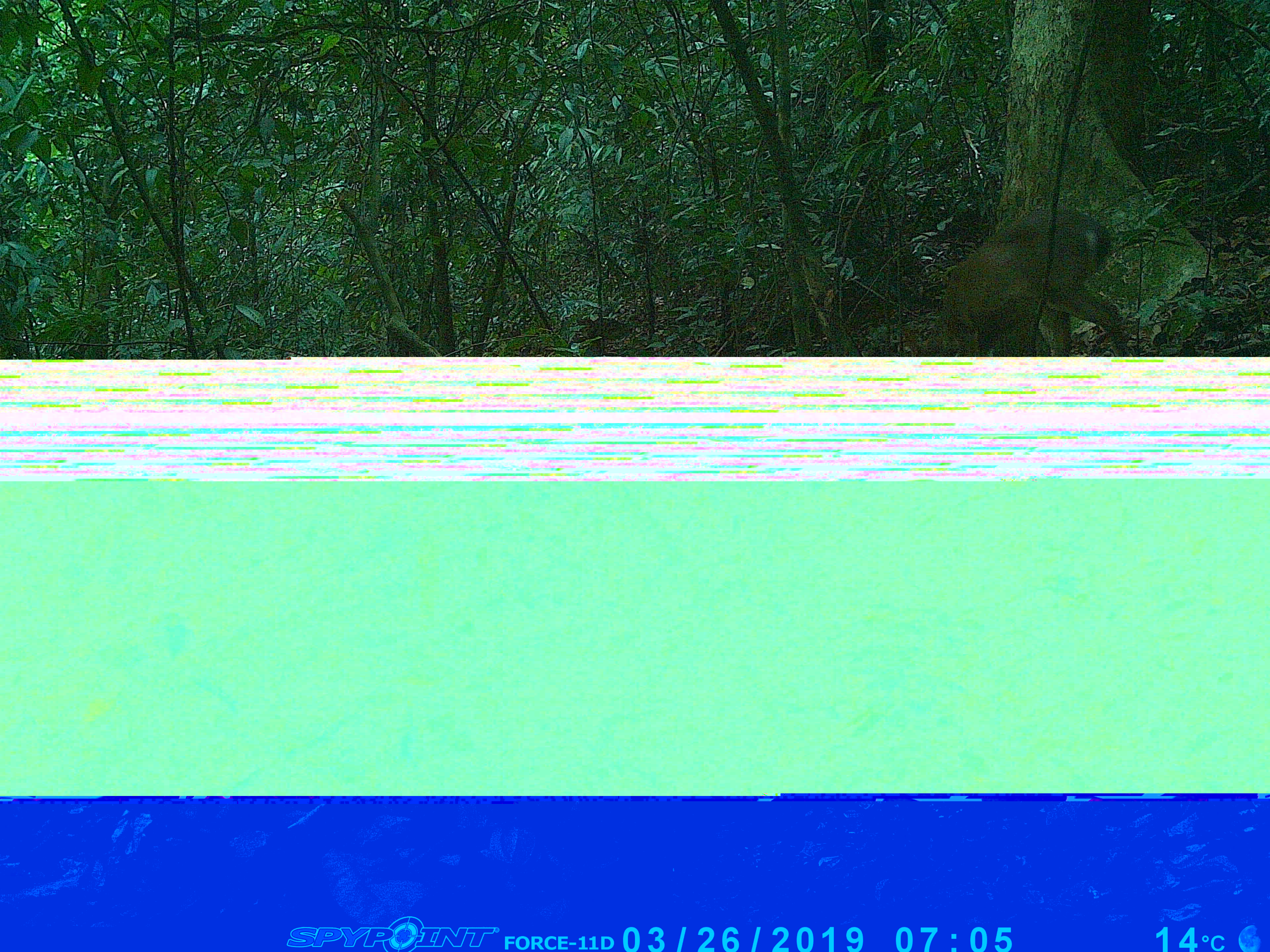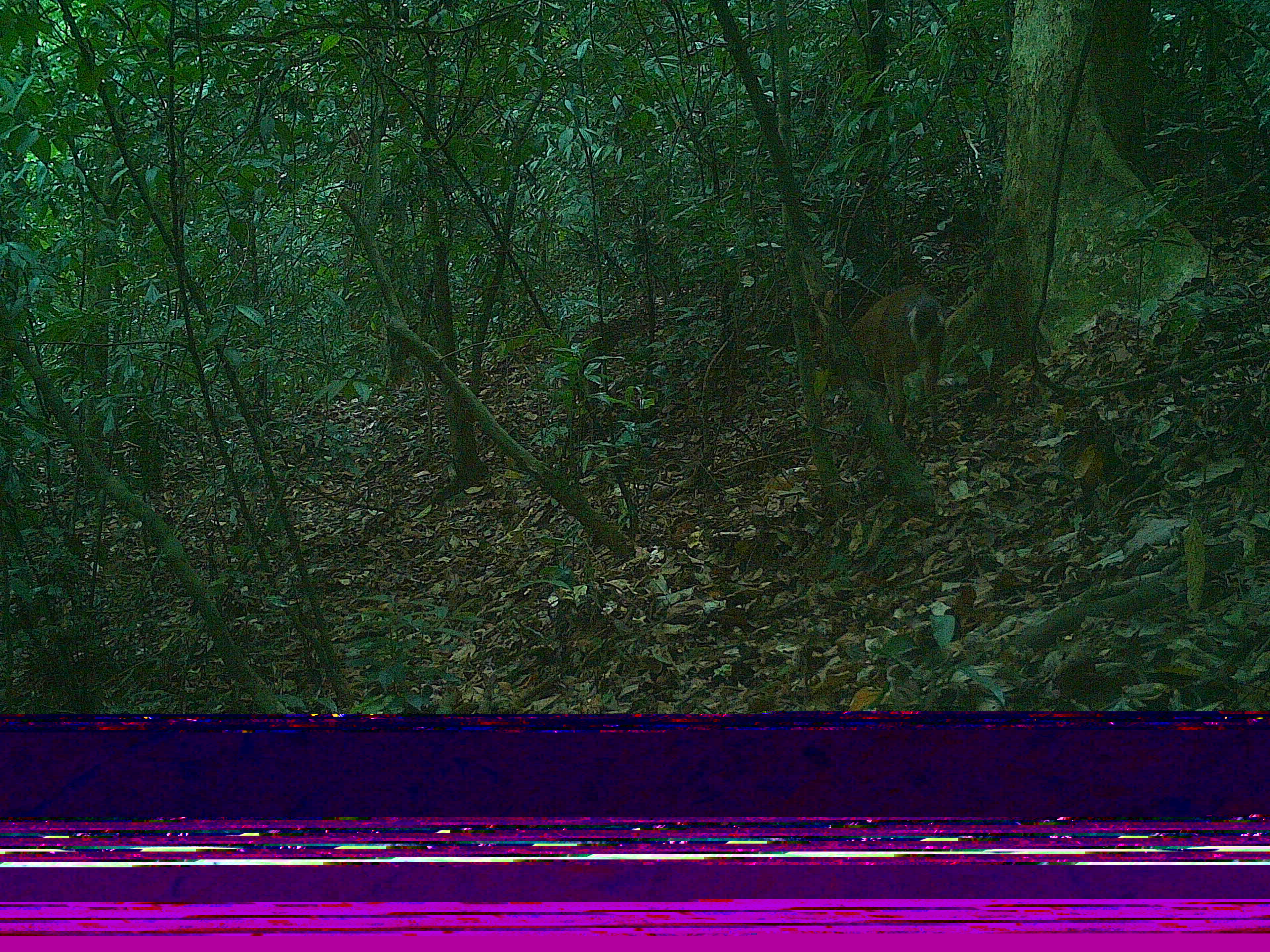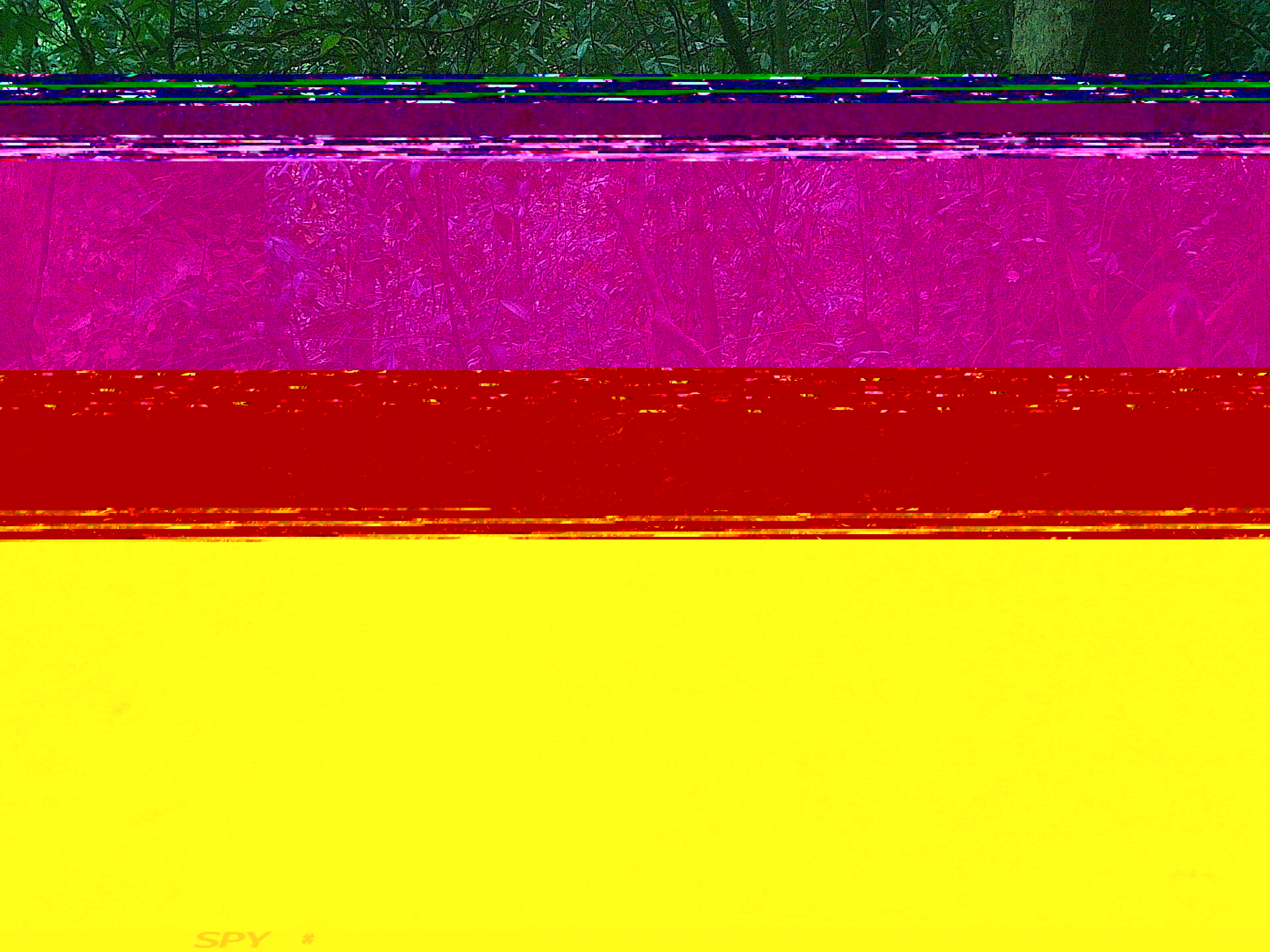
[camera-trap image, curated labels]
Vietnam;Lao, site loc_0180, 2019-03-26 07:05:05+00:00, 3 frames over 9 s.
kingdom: Animalia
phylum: Chordata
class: Mammalia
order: Artiodactyla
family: Cervidae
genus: Muntiacus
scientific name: Muntiacus vuquangensis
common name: large-antlered muntjac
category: large antlered muntjac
Large antlered muntjac (large-antlered muntjac) (Muntiacus vuquangensis). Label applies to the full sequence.